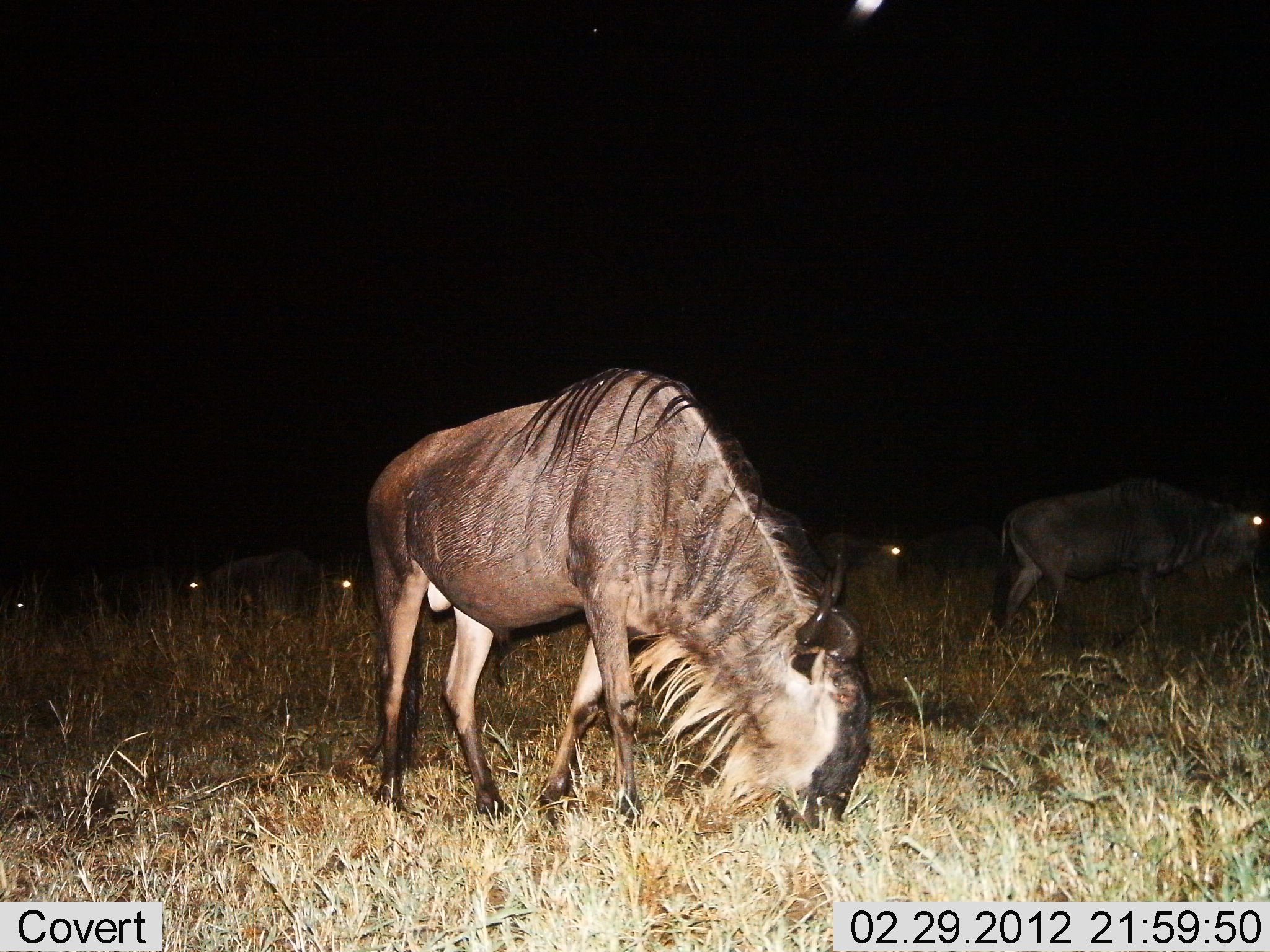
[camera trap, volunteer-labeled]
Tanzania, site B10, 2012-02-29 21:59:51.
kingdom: Animalia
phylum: Chordata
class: Mammalia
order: Artiodactyla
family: Bovidae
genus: Connochaetes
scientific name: Connochaetes taurinus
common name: blue wildebeest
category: wildebeest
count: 6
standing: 39%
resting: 7%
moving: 43%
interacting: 0%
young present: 0%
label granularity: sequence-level